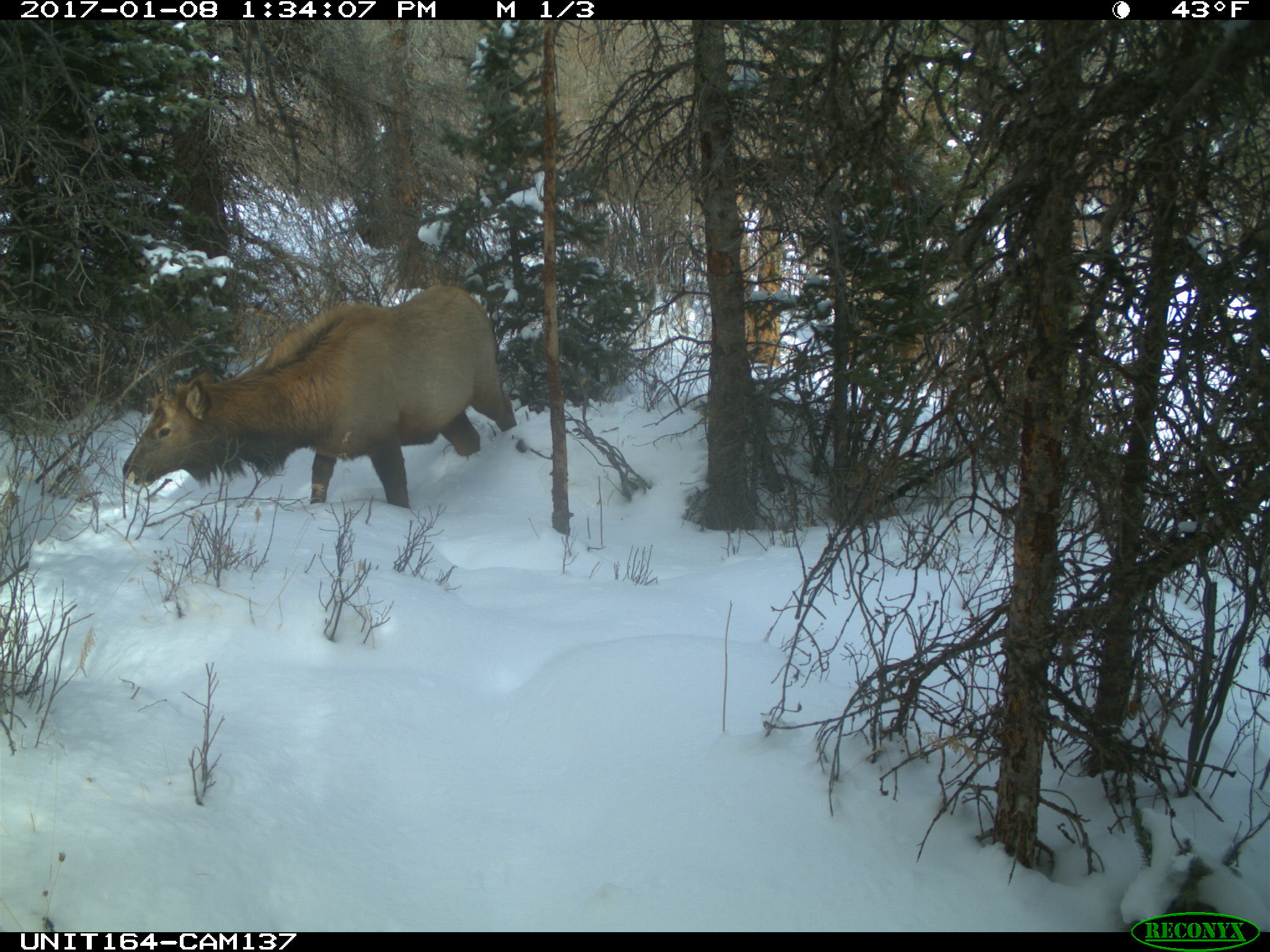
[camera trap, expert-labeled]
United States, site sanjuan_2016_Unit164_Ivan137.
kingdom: Animalia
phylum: Chordata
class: Mammalia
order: Artiodactyla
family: Cervidae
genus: Cervus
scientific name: Cervus elaphus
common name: red deer